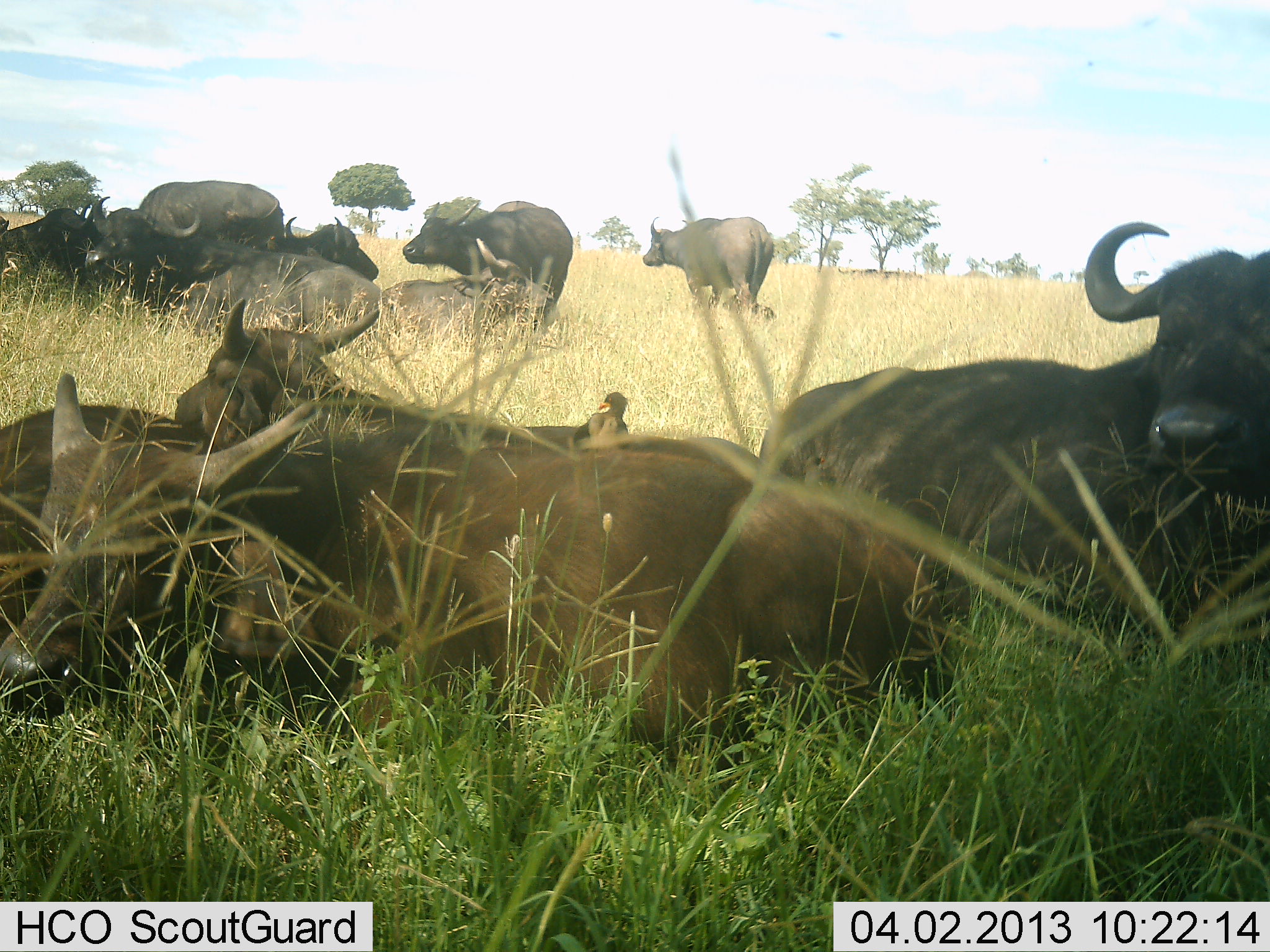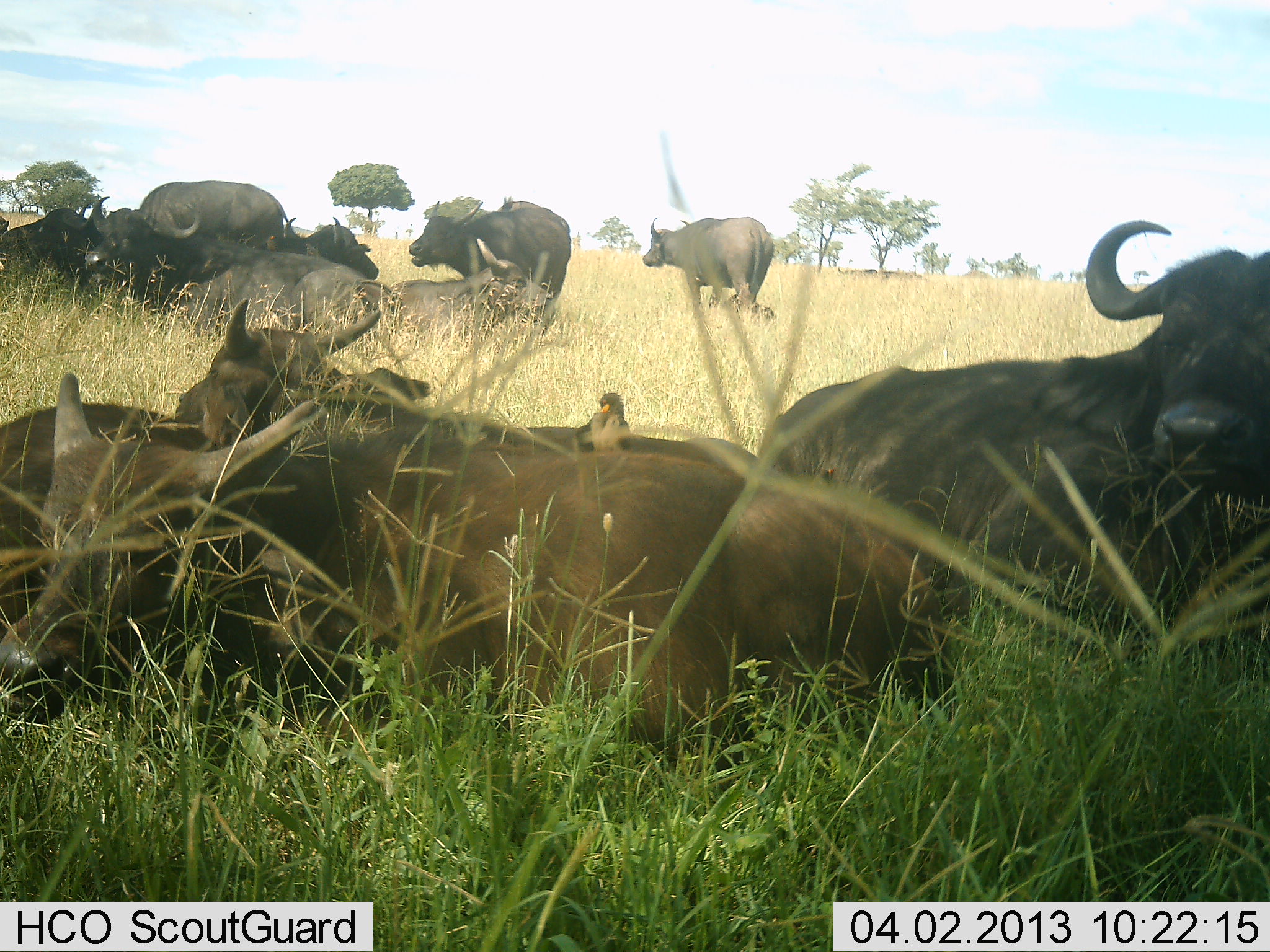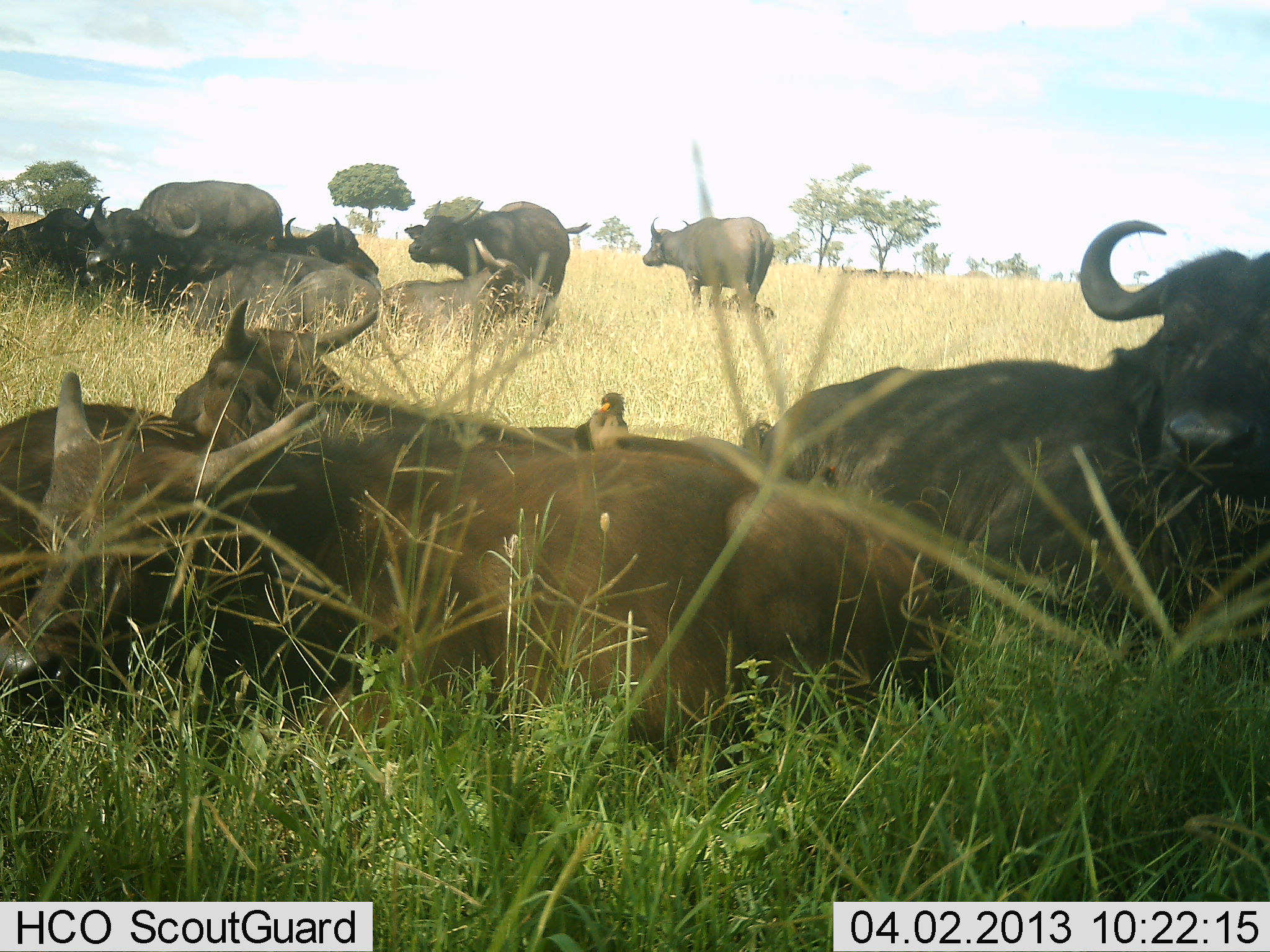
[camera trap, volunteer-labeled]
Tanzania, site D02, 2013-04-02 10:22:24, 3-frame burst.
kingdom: Animalia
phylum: Chordata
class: Mammalia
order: Artiodactyla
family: Bovidae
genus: Syncerus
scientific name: Syncerus caffer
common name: cape buffalo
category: buffalo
Buffalo (cape buffalo) (Syncerus caffer), count 11-50. Behavior (volunteer vote fractions): standing 53%, resting 93%, moving 17%, interacting 0%. Young present (vote fraction): 17%. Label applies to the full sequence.